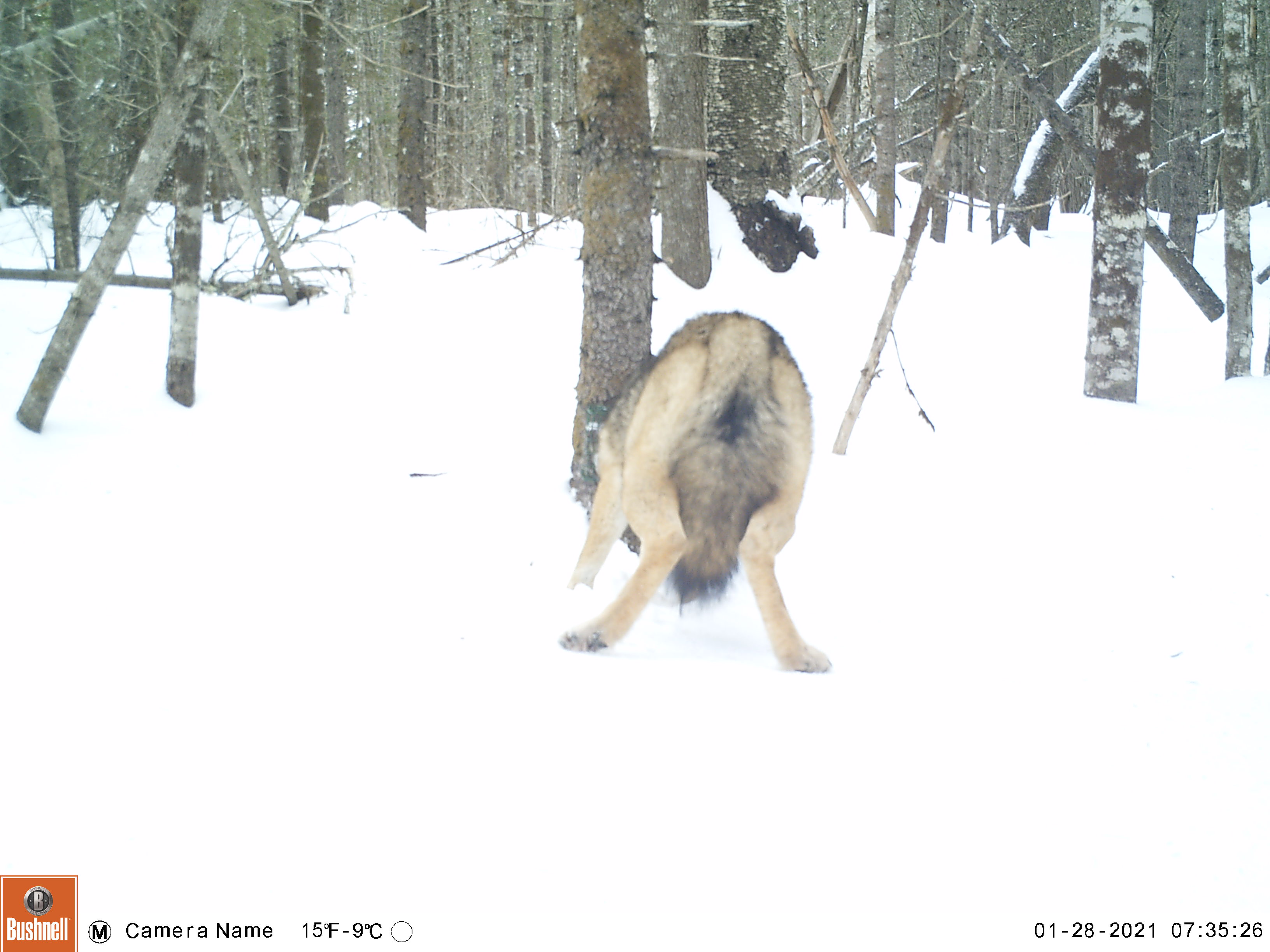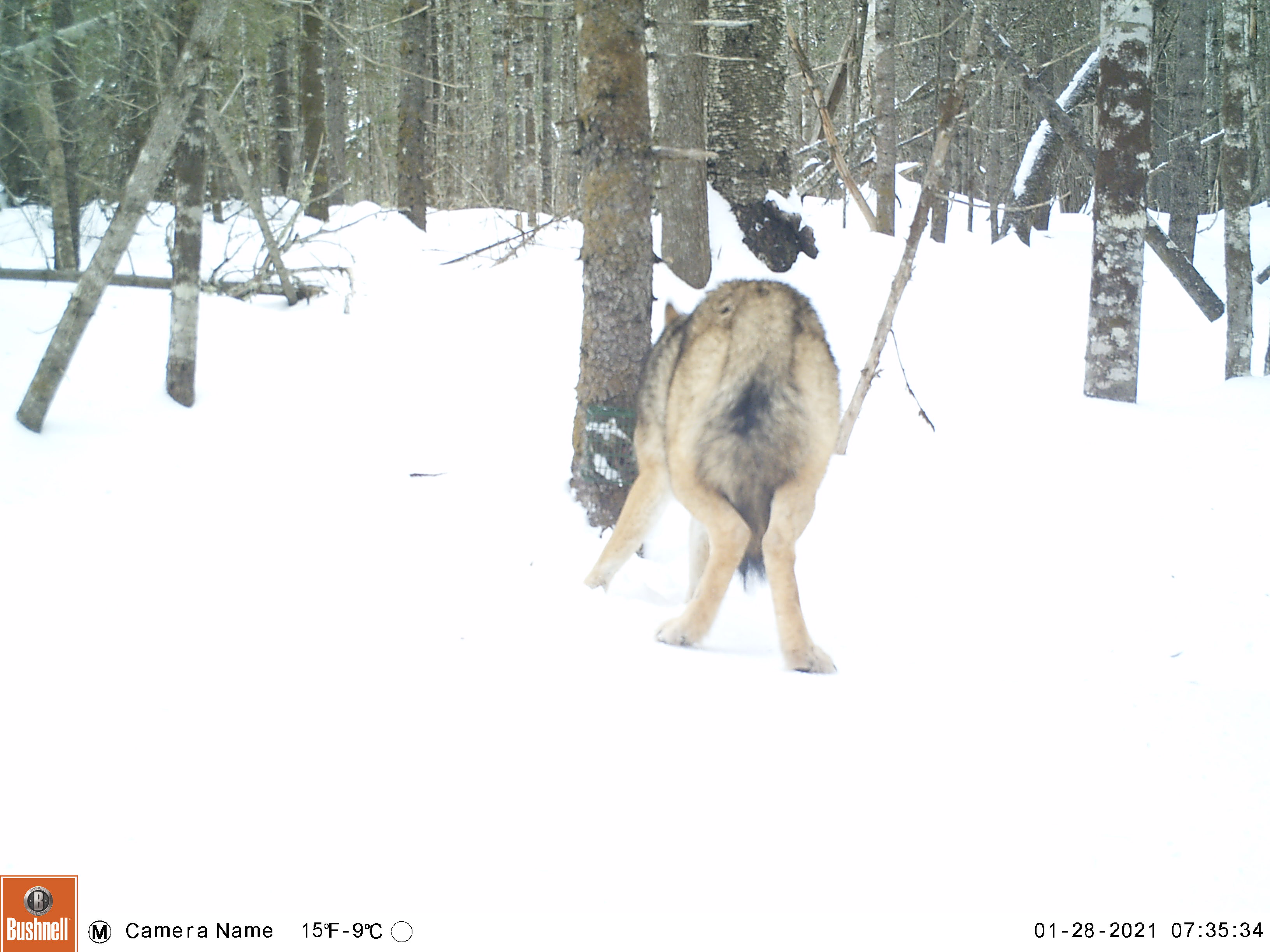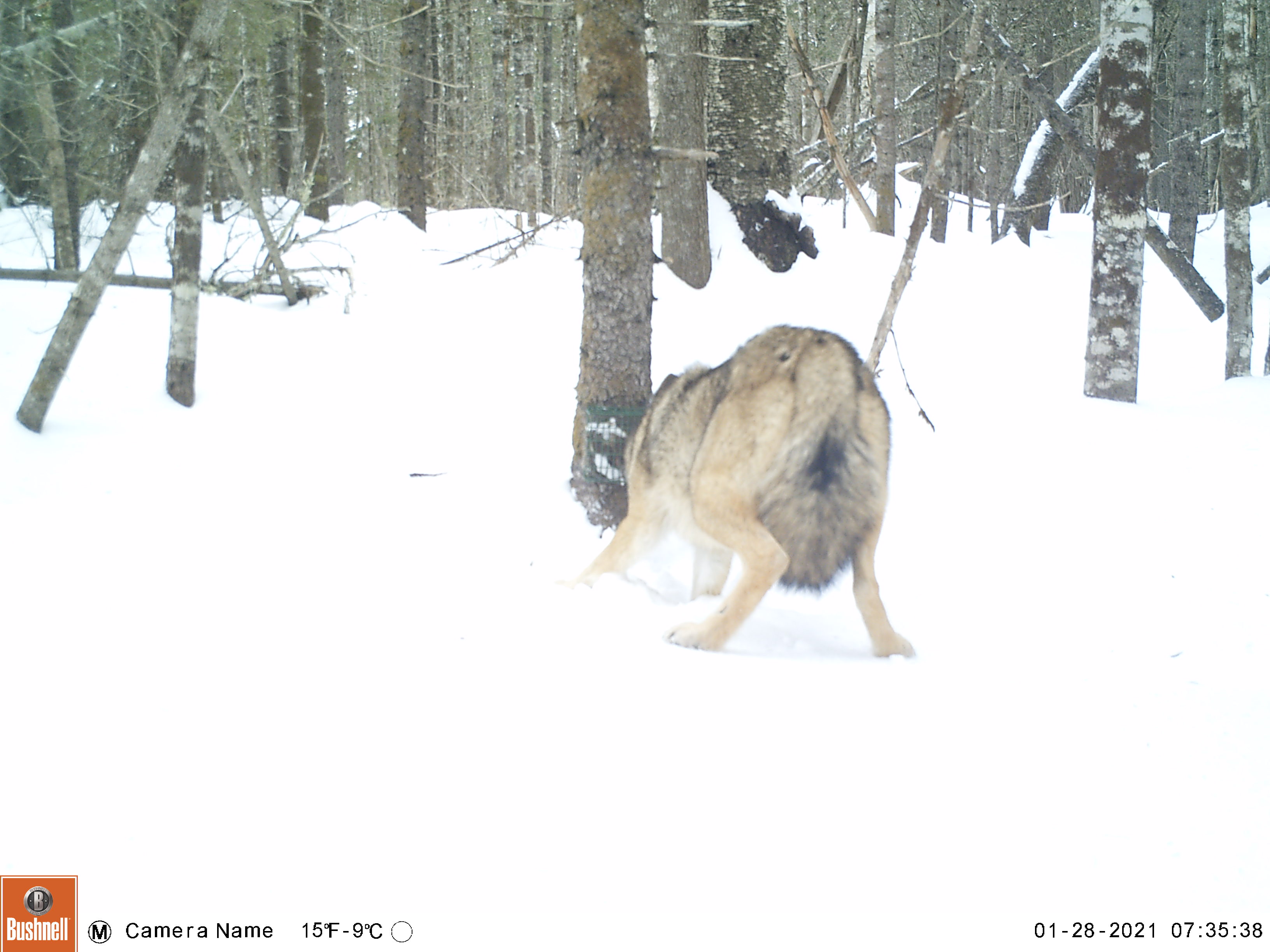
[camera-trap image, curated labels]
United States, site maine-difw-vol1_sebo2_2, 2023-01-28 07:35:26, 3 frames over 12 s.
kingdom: Animalia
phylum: Chordata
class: Mammalia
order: Carnivora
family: Canidae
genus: Canis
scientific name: Canis latrans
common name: coyote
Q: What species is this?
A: Coyote (Canis latrans).